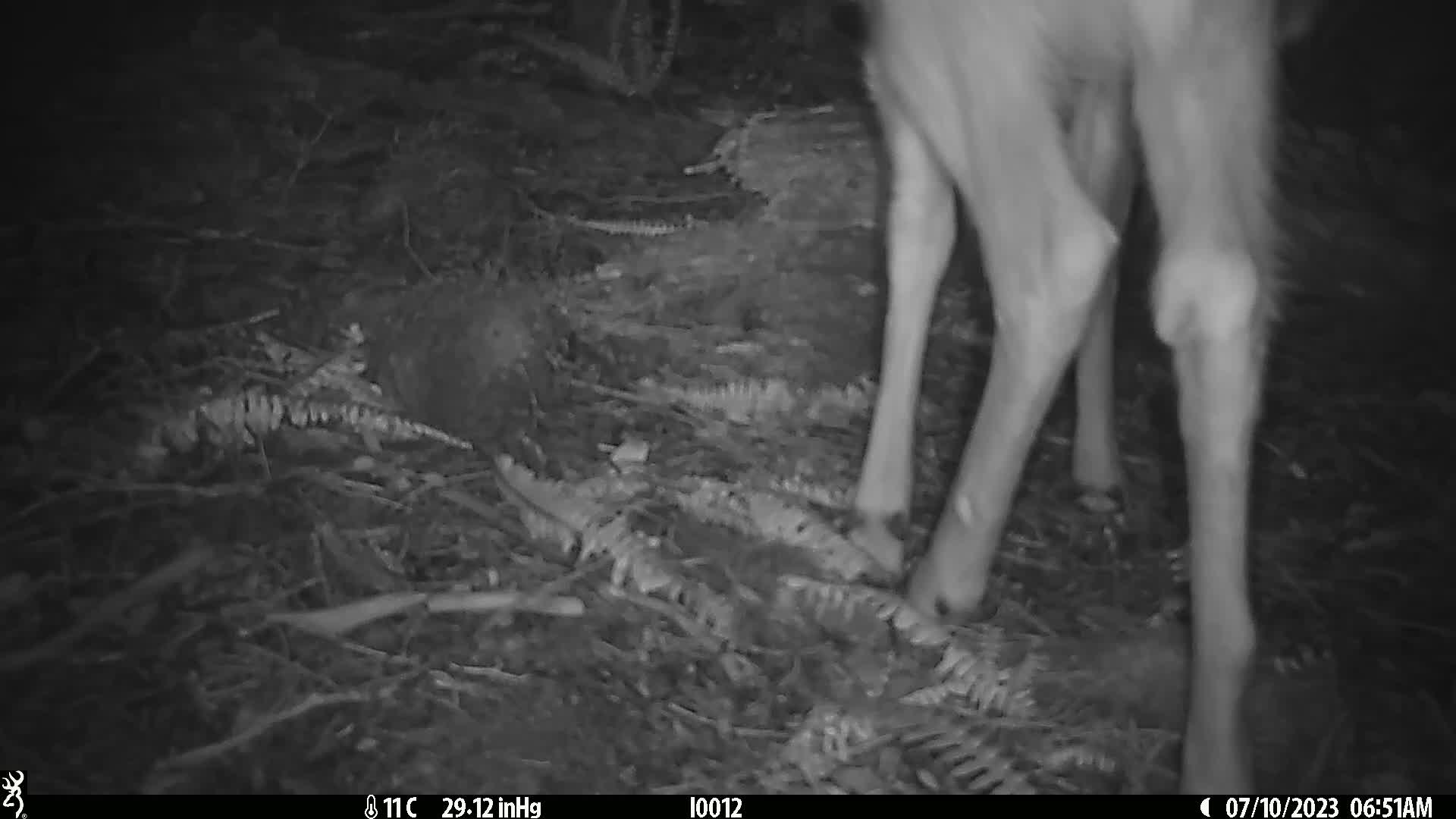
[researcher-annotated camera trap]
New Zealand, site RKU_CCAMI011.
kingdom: Animalia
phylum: Chordata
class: Mammalia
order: Artiodactyla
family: Cervidae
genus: Odocoileus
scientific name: Odocoileus virginianus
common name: white-tailed deer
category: white tailed deer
White tailed deer (white-tailed deer) (Odocoileus virginianus).